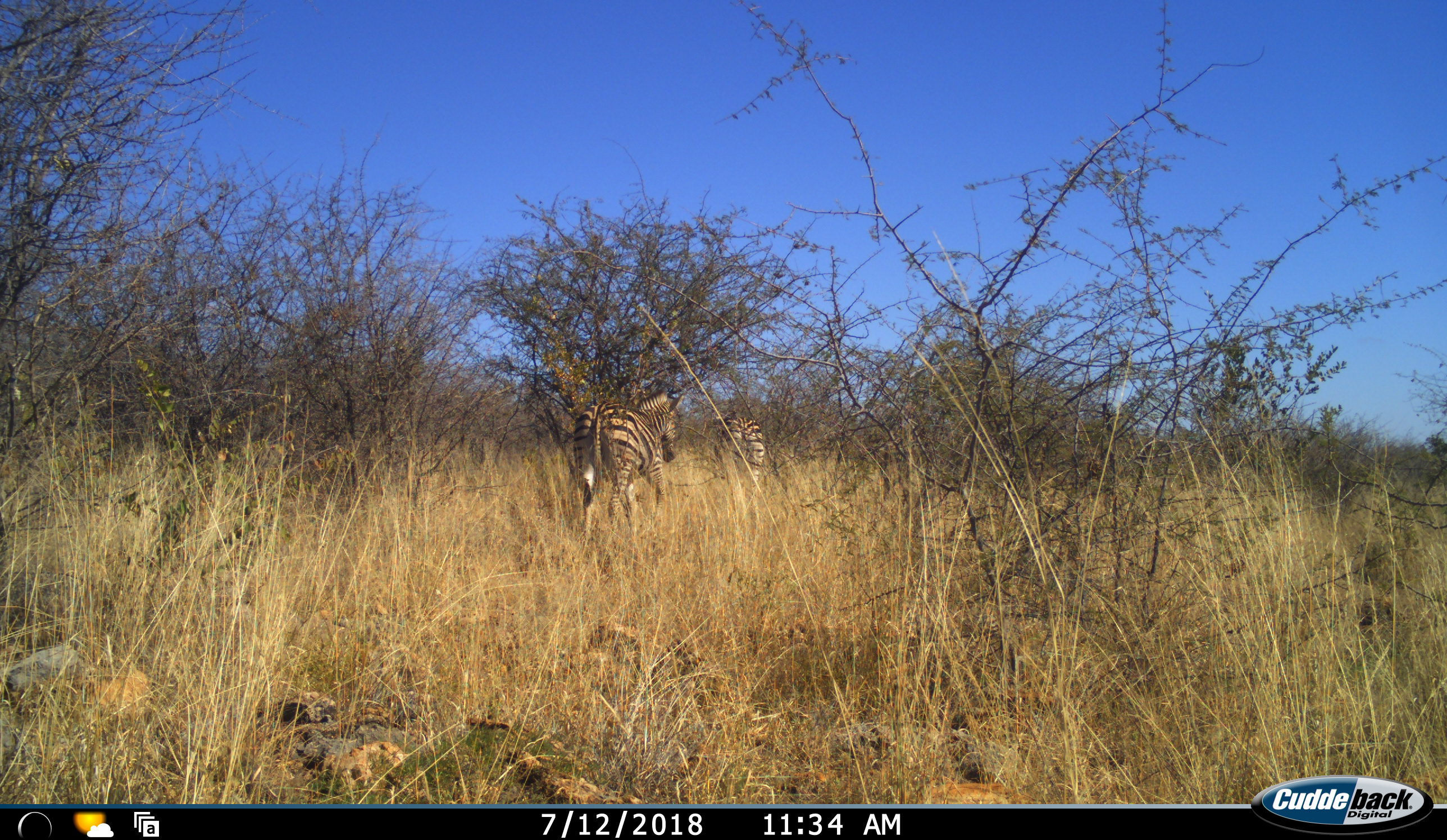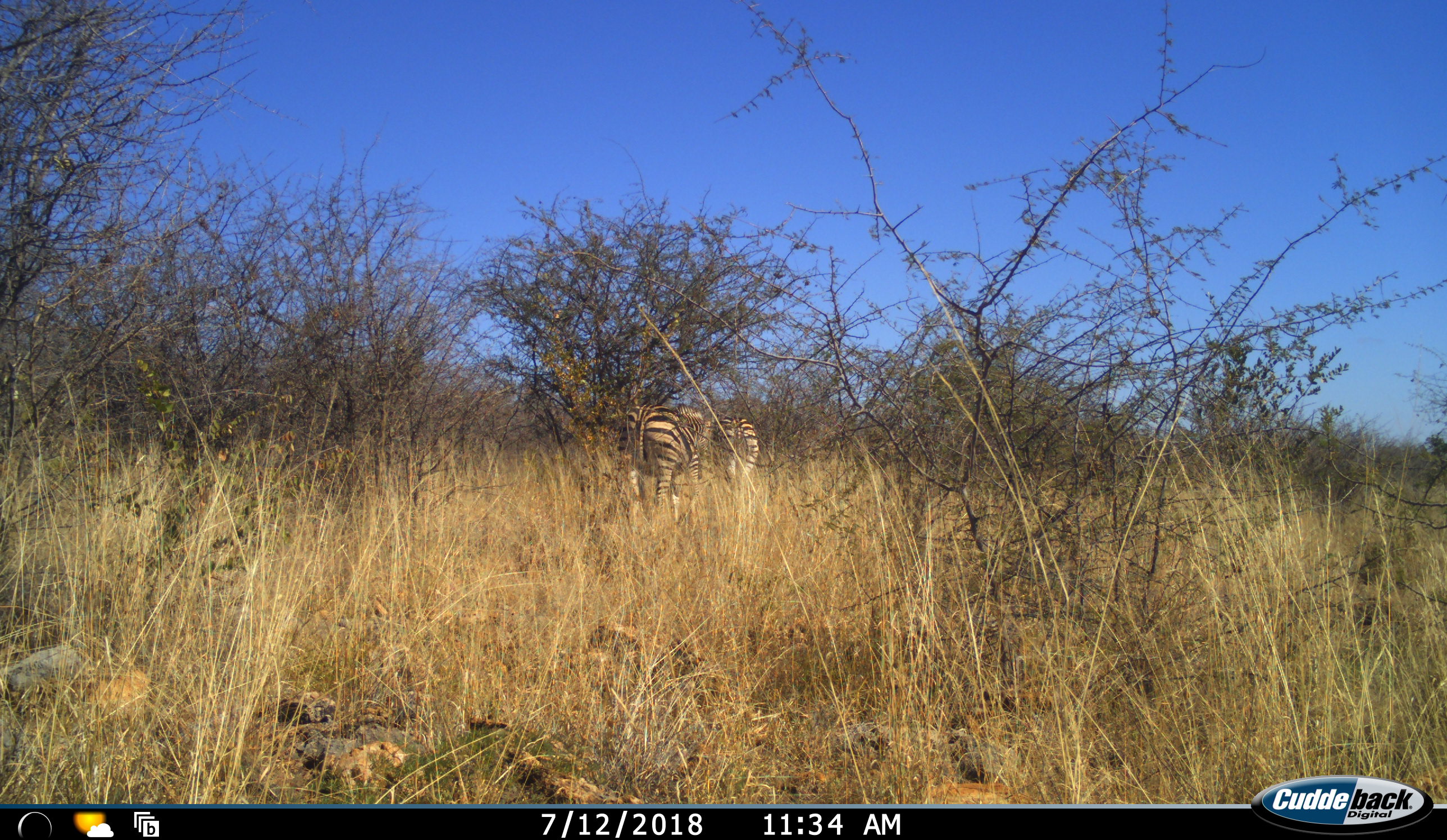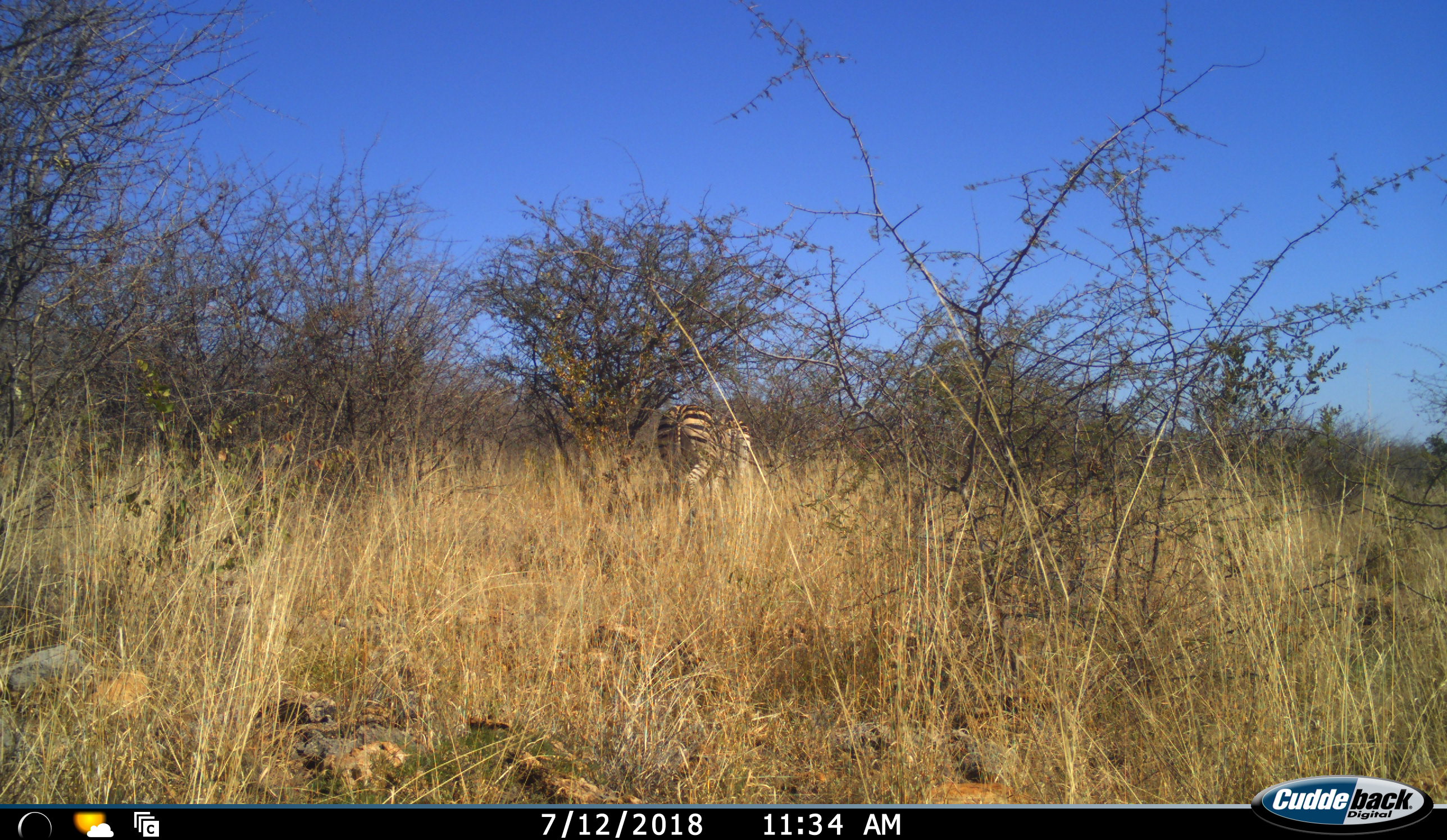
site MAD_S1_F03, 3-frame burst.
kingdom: Animalia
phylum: Chordata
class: Mammalia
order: Perissodactyla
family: Equidae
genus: Equus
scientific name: Equus quagga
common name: plains zebra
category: zebraplains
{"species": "zebraplains (plains zebra) (Equus quagga)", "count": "2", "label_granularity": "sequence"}